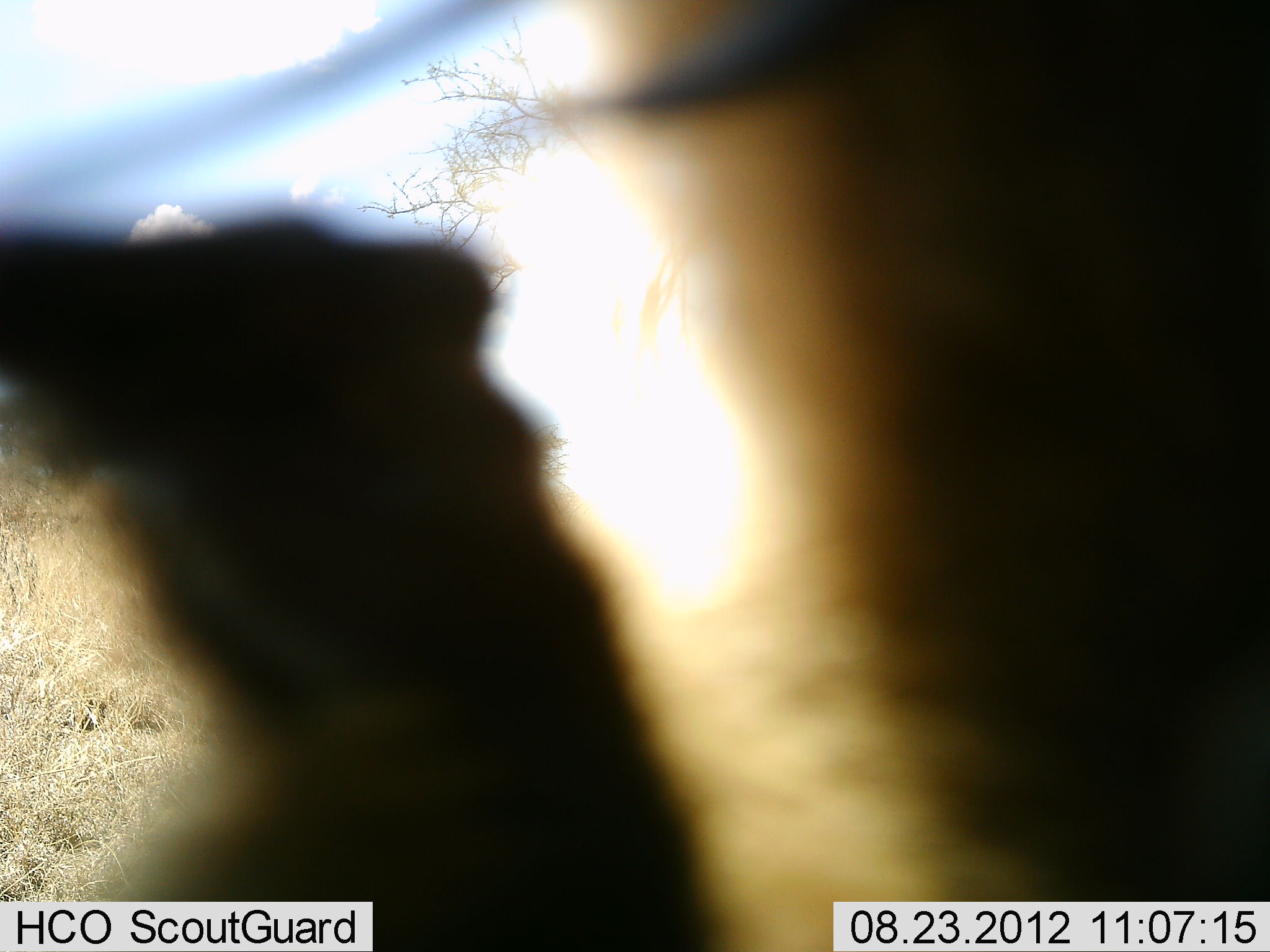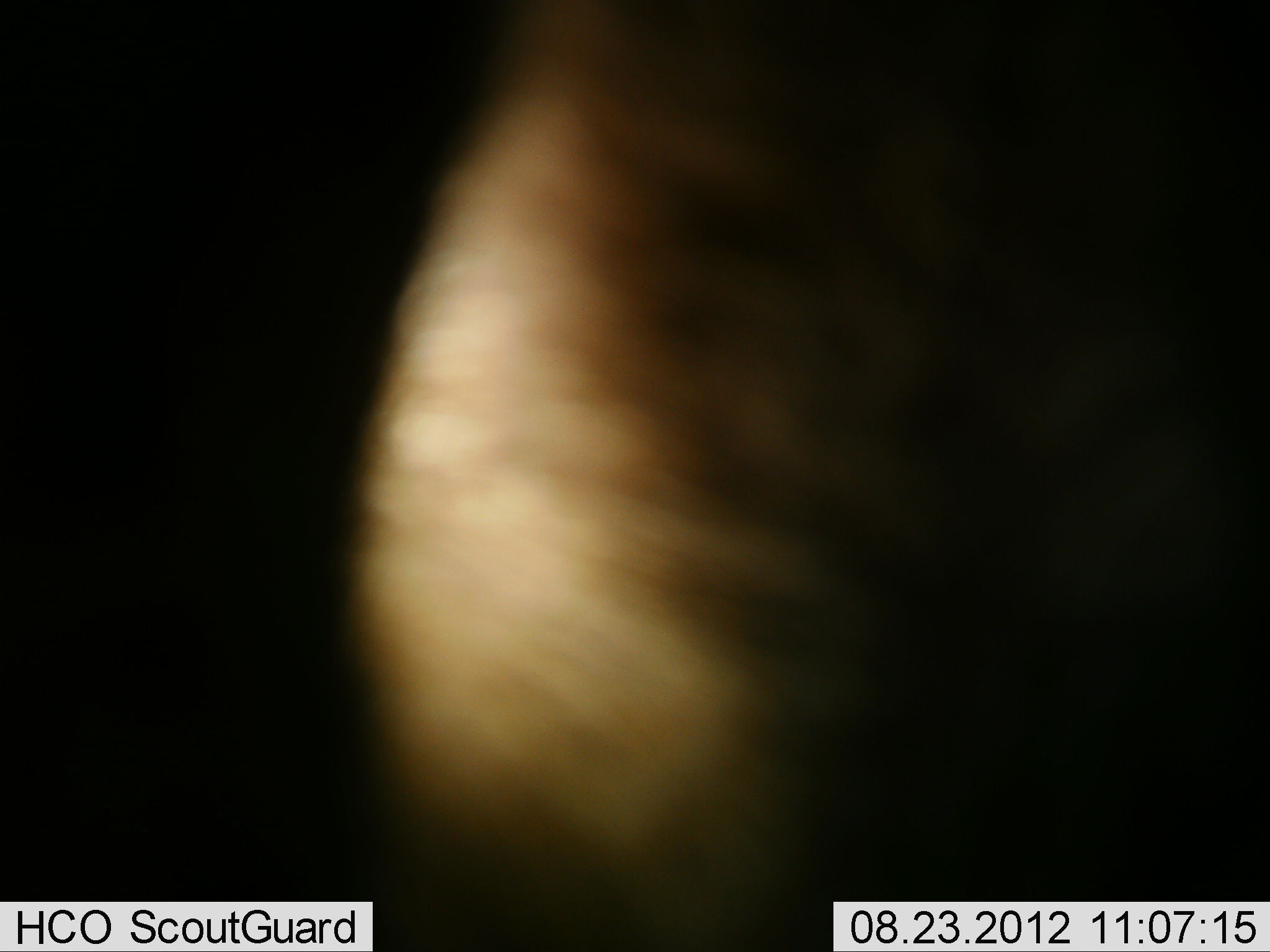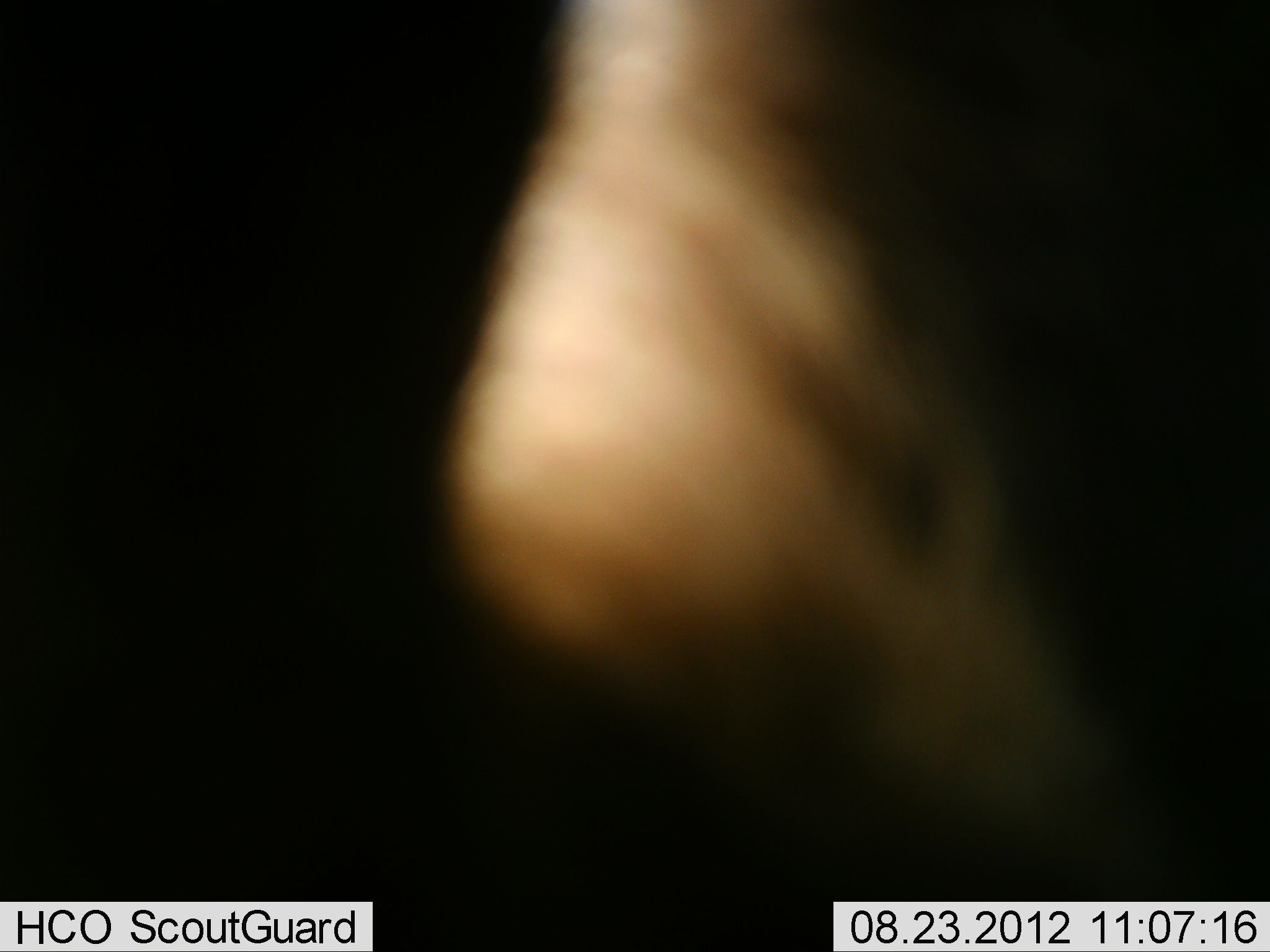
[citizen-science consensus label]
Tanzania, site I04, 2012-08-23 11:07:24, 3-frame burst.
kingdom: Animalia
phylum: Chordata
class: Mammalia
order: Artiodactyla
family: Bovidae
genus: Connochaetes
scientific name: Connochaetes taurinus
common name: blue wildebeest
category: wildebeest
Wildebeest (blue wildebeest) (Connochaetes taurinus), count 1. Behavior (volunteer vote fractions): standing 60%, resting 0%, moving 40%, interacting 0%. Young present (vote fraction): 0%. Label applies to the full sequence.